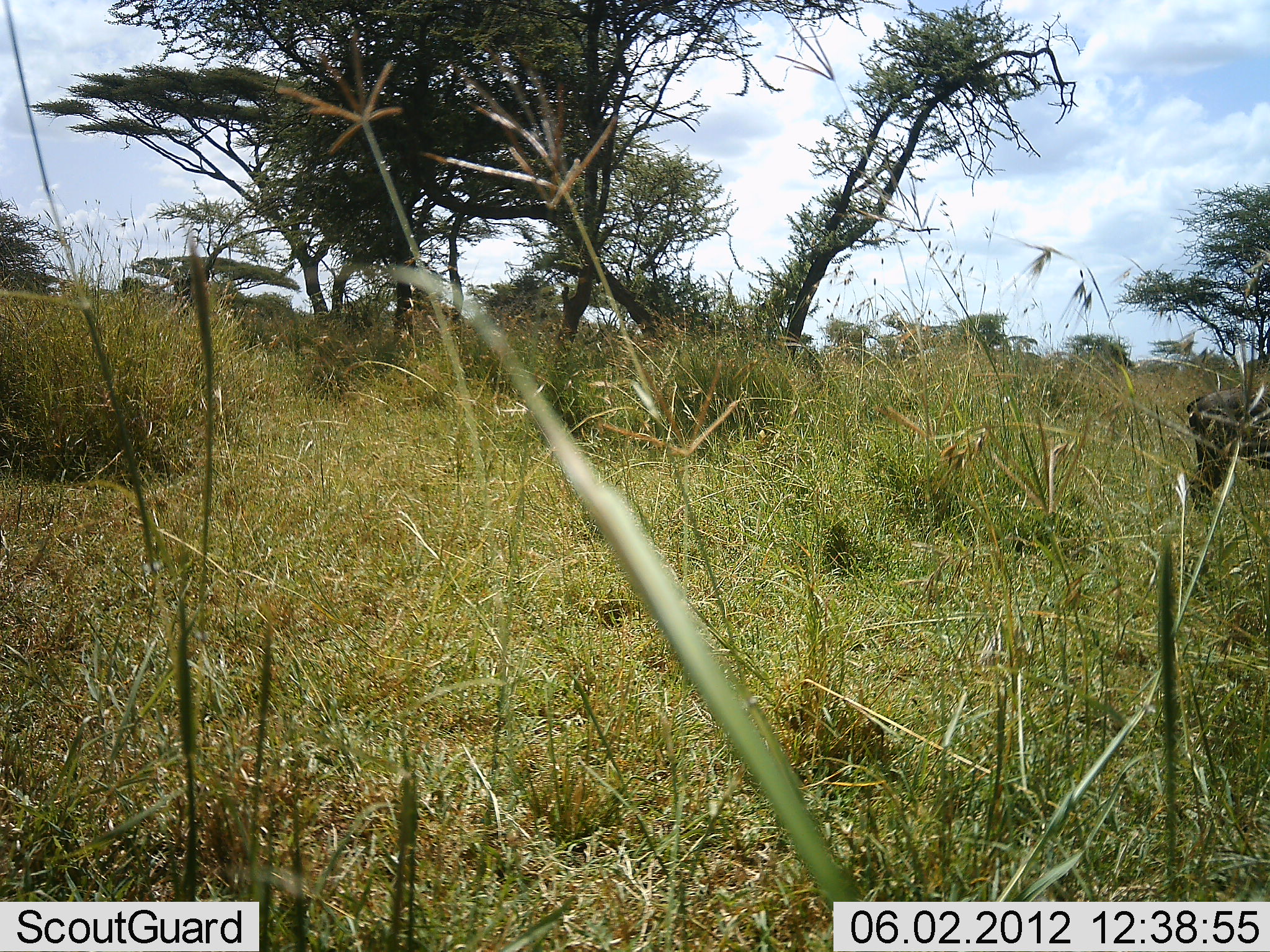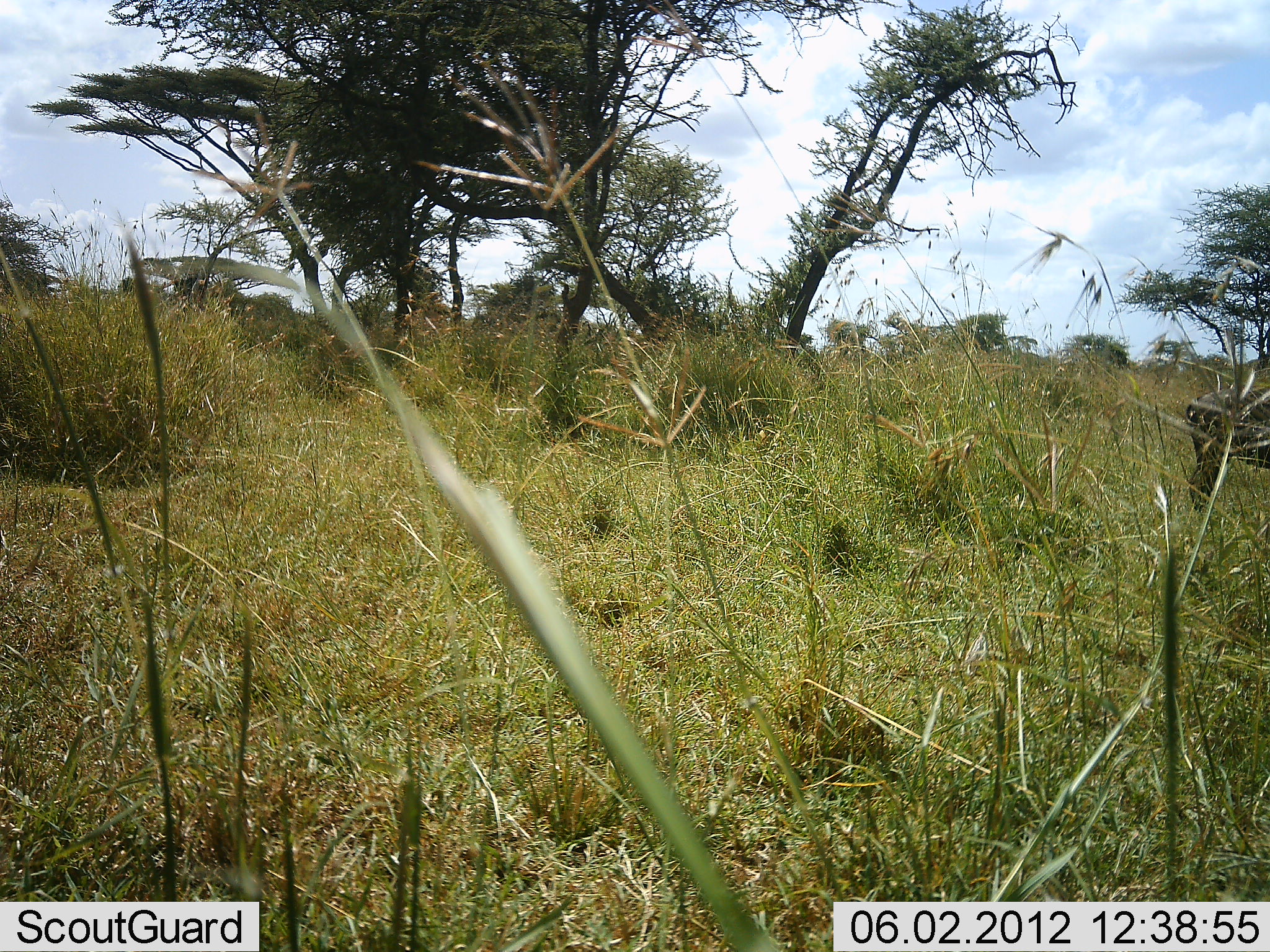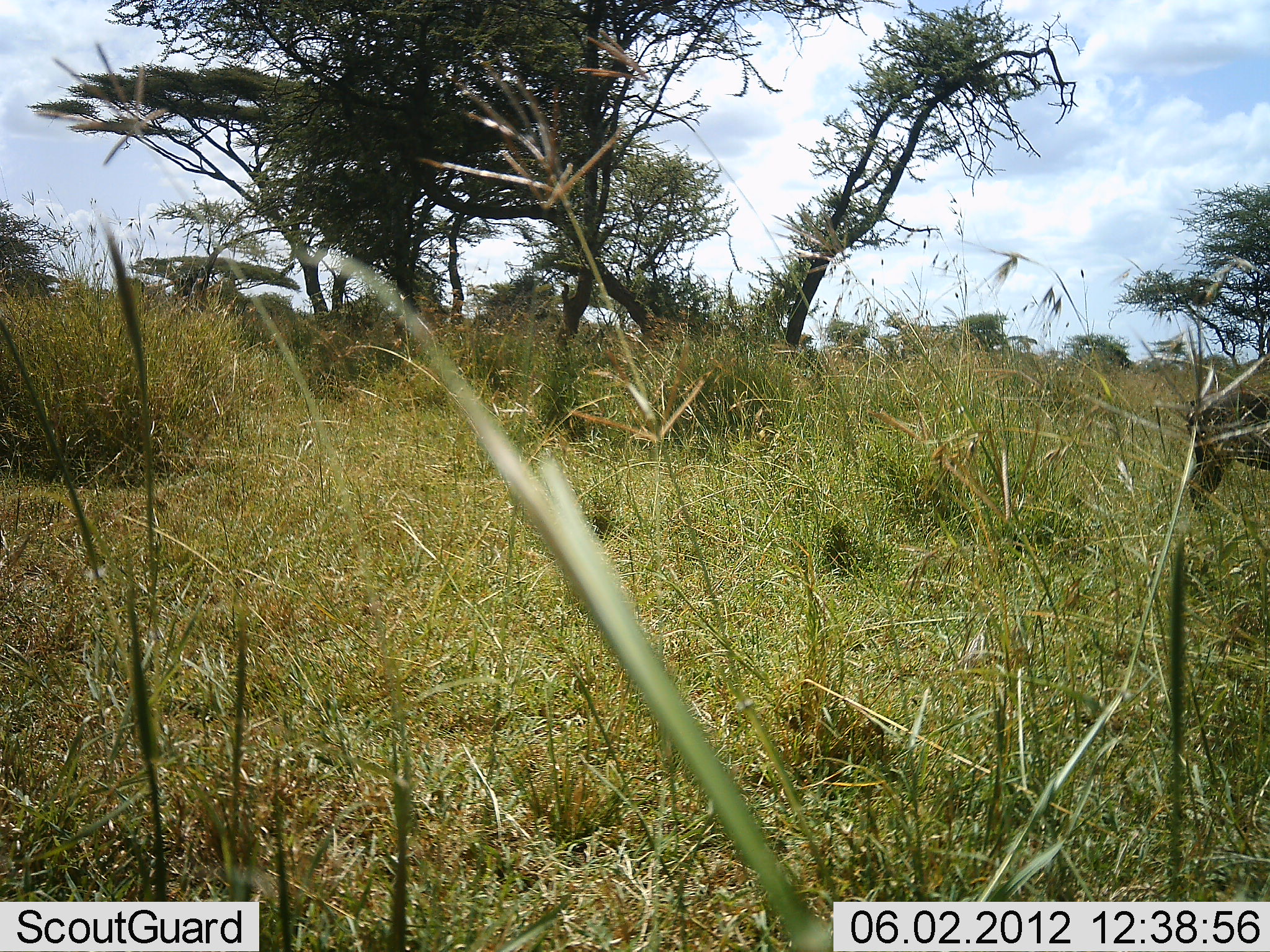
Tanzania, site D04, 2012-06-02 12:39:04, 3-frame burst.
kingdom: Animalia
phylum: Chordata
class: Mammalia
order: Artiodactyla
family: Bovidae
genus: Connochaetes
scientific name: Connochaetes taurinus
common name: blue wildebeest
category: wildebeest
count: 1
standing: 100%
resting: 0%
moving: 0%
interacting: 0%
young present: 0%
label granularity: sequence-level